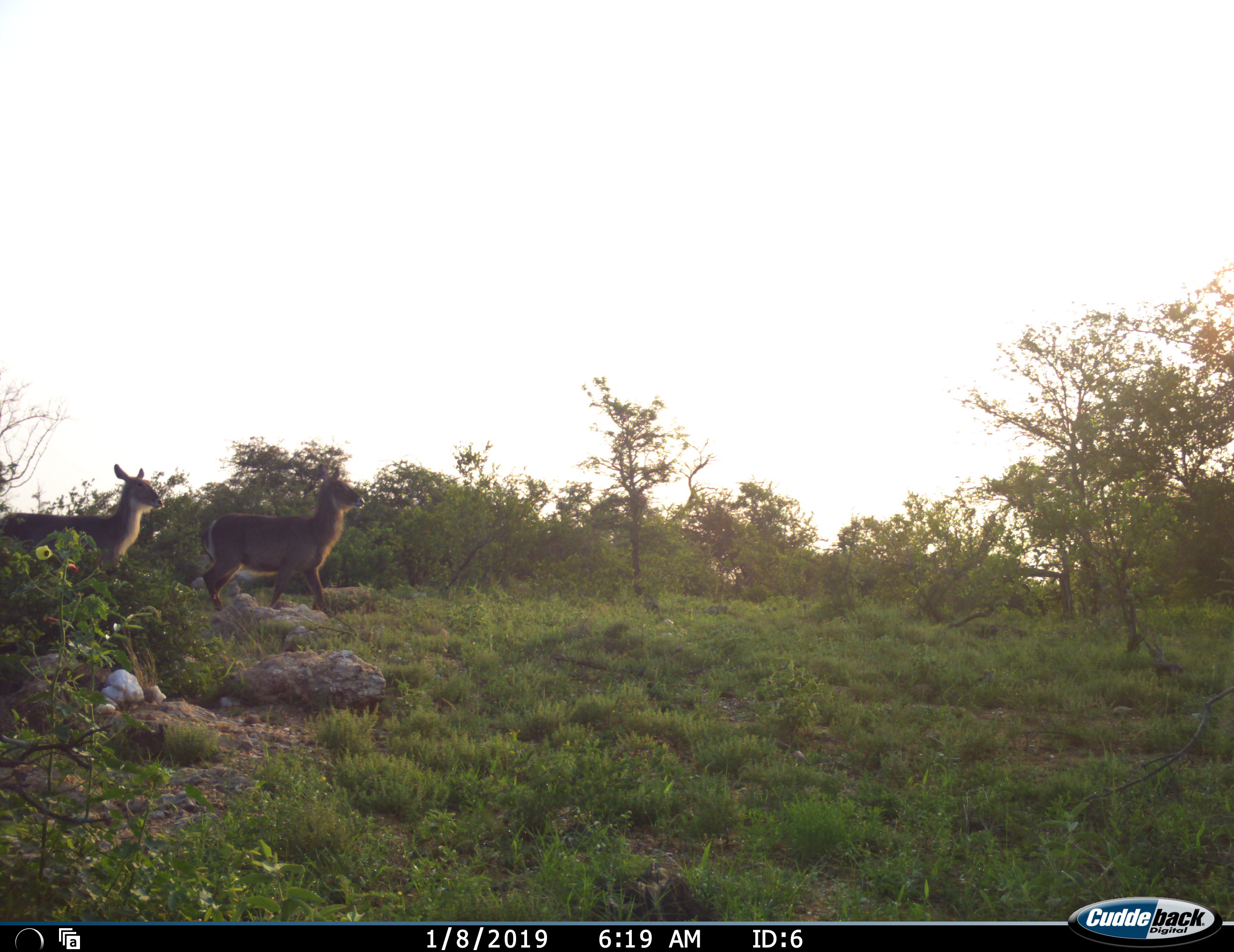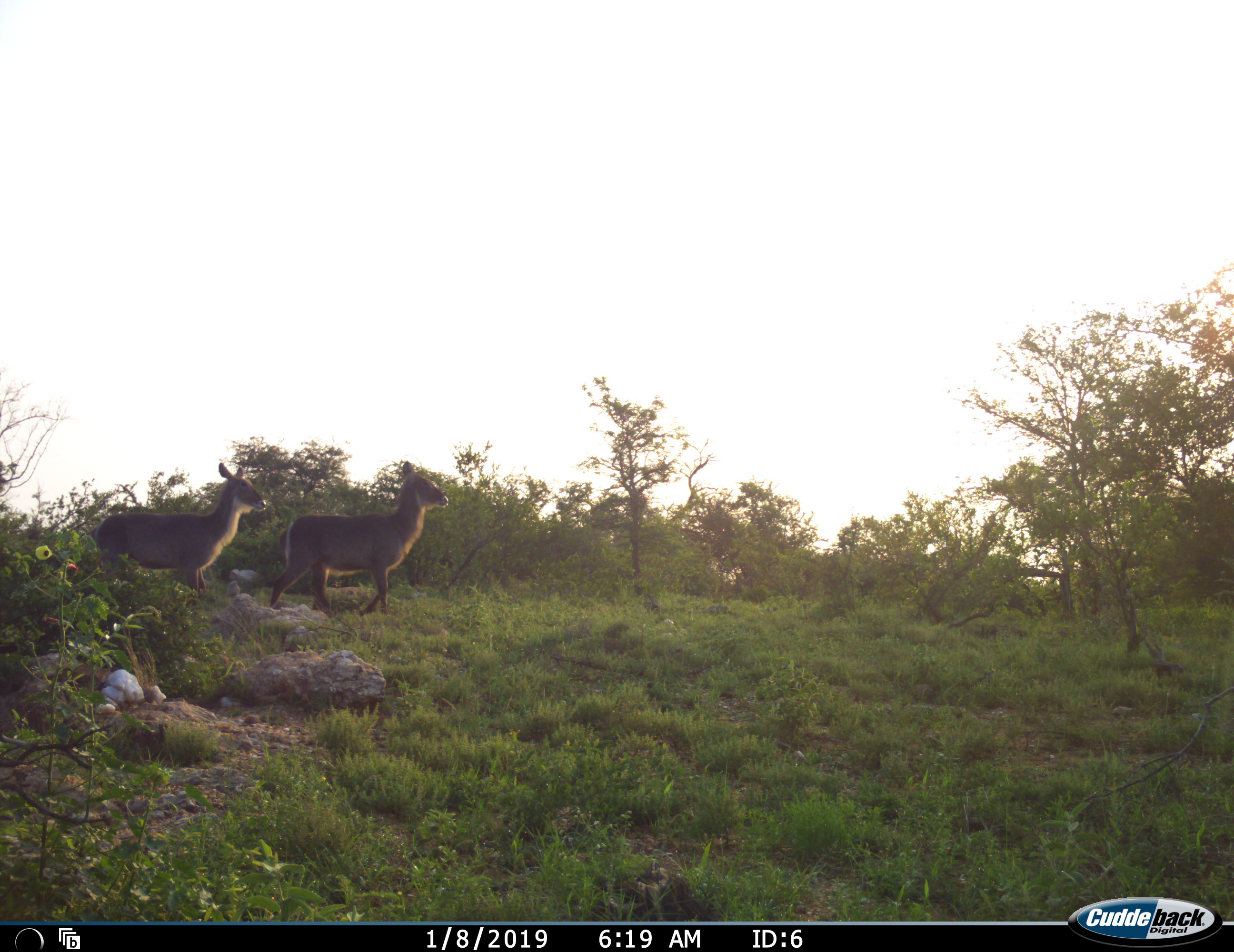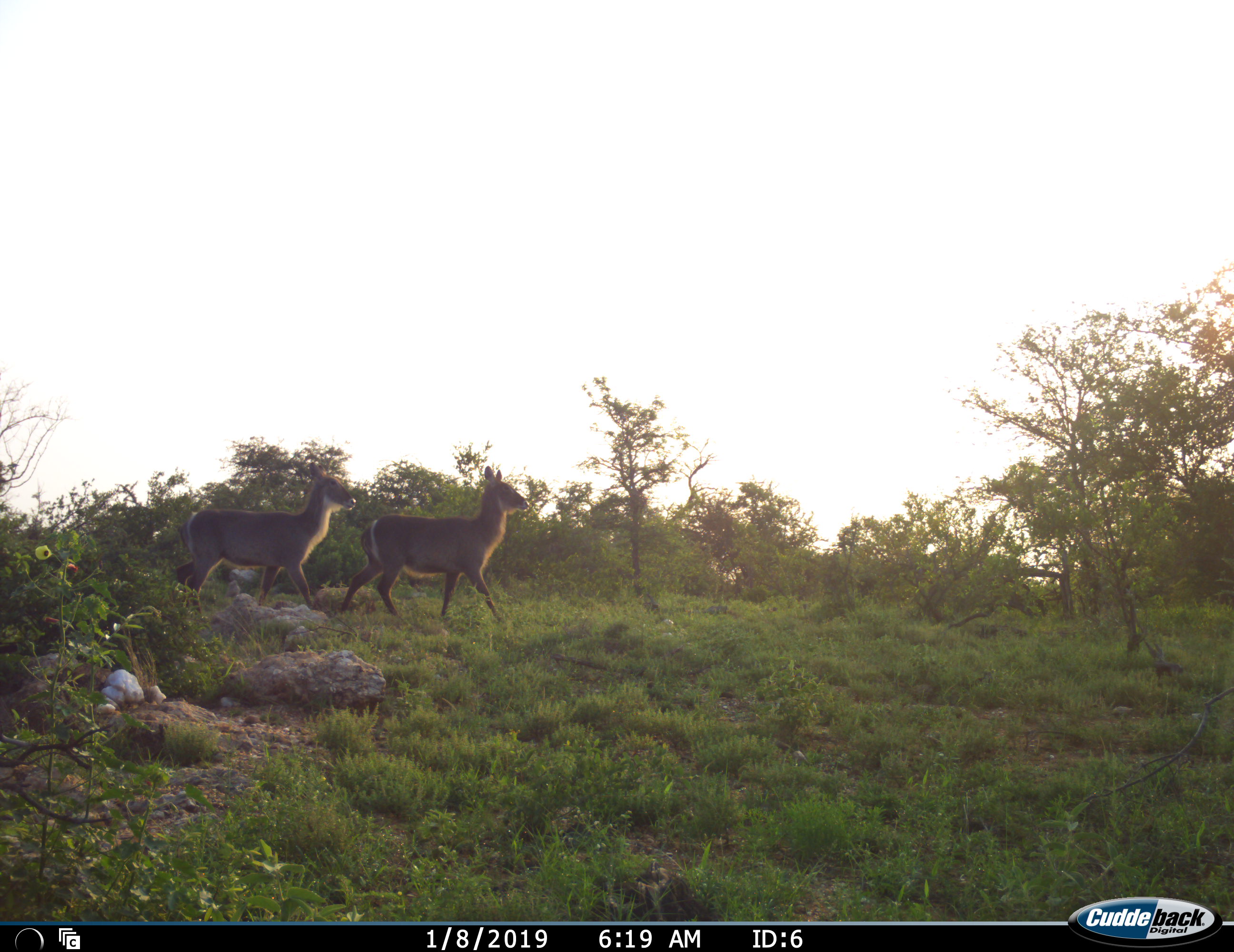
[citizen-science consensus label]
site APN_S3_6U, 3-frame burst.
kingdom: Animalia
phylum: Chordata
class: Mammalia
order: Artiodactyla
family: Bovidae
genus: Kobus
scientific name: Kobus ellipsiprymnus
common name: waterbuck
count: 2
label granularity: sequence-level